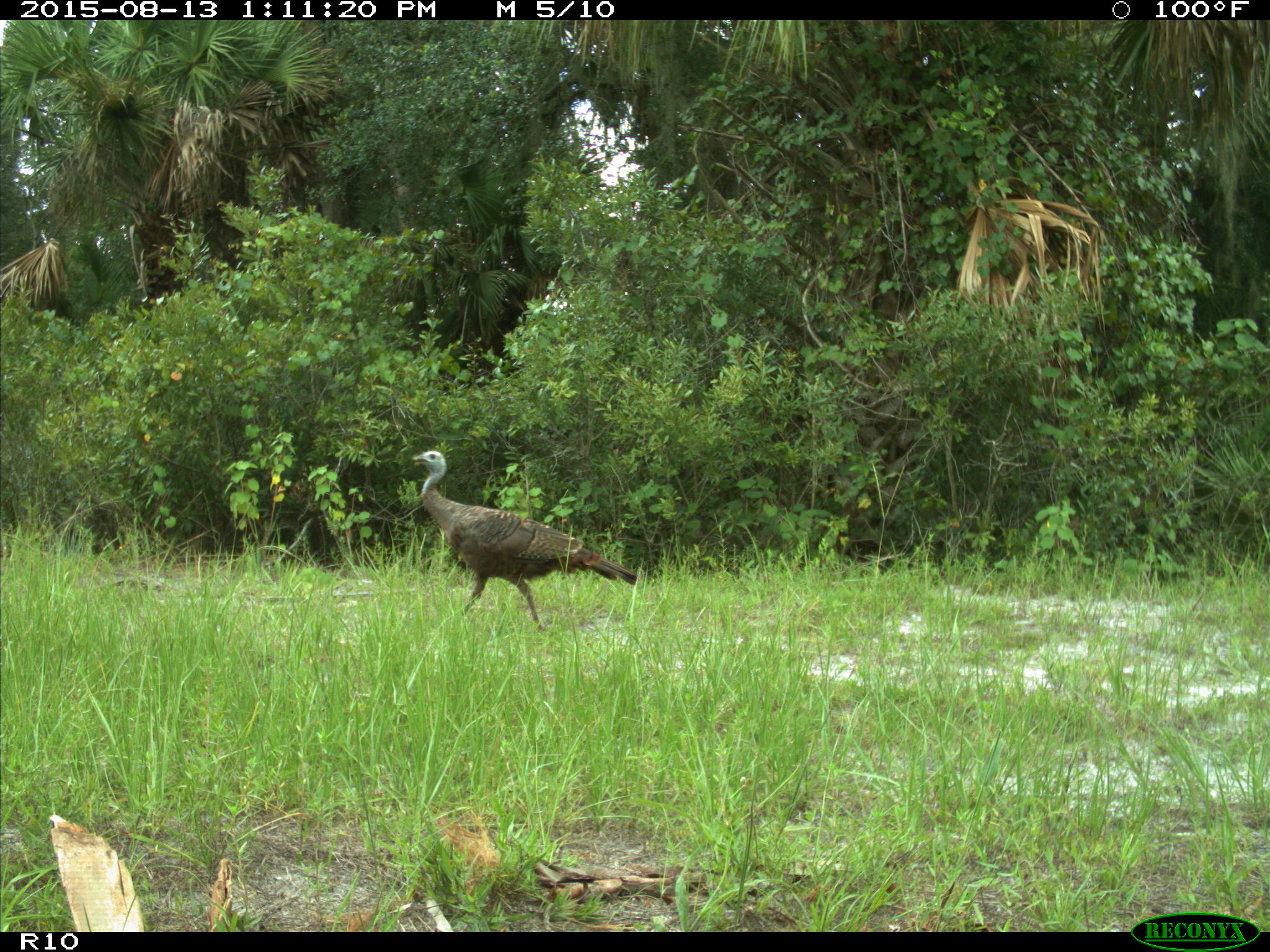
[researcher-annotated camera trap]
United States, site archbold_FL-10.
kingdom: Animalia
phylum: Chordata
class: Aves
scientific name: Aves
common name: birds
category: unidentified bird